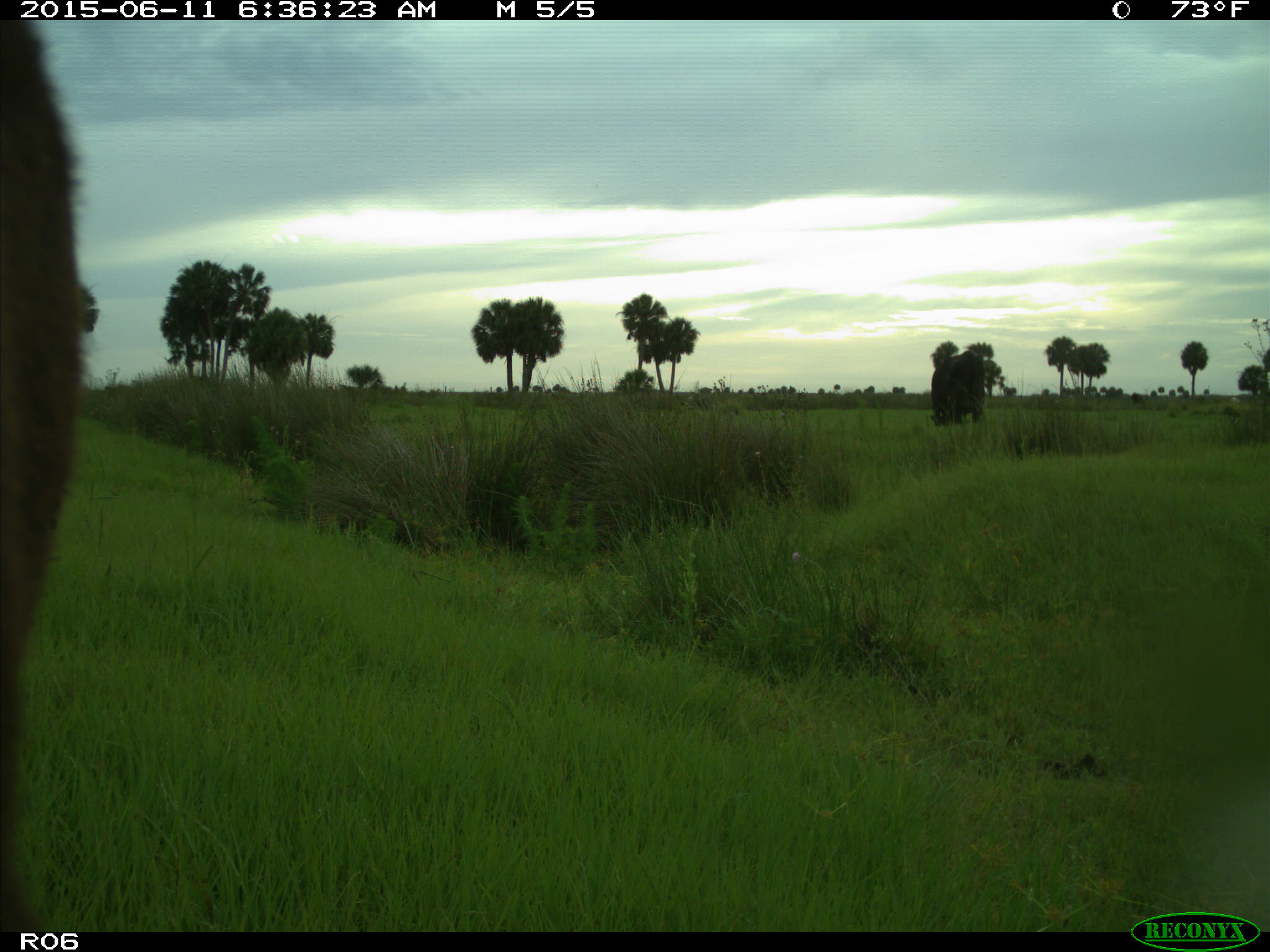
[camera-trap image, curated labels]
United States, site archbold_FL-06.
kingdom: Animalia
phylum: Chordata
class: Mammalia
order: Artiodactyla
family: Bovidae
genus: Bos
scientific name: Bos taurus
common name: domestic cow